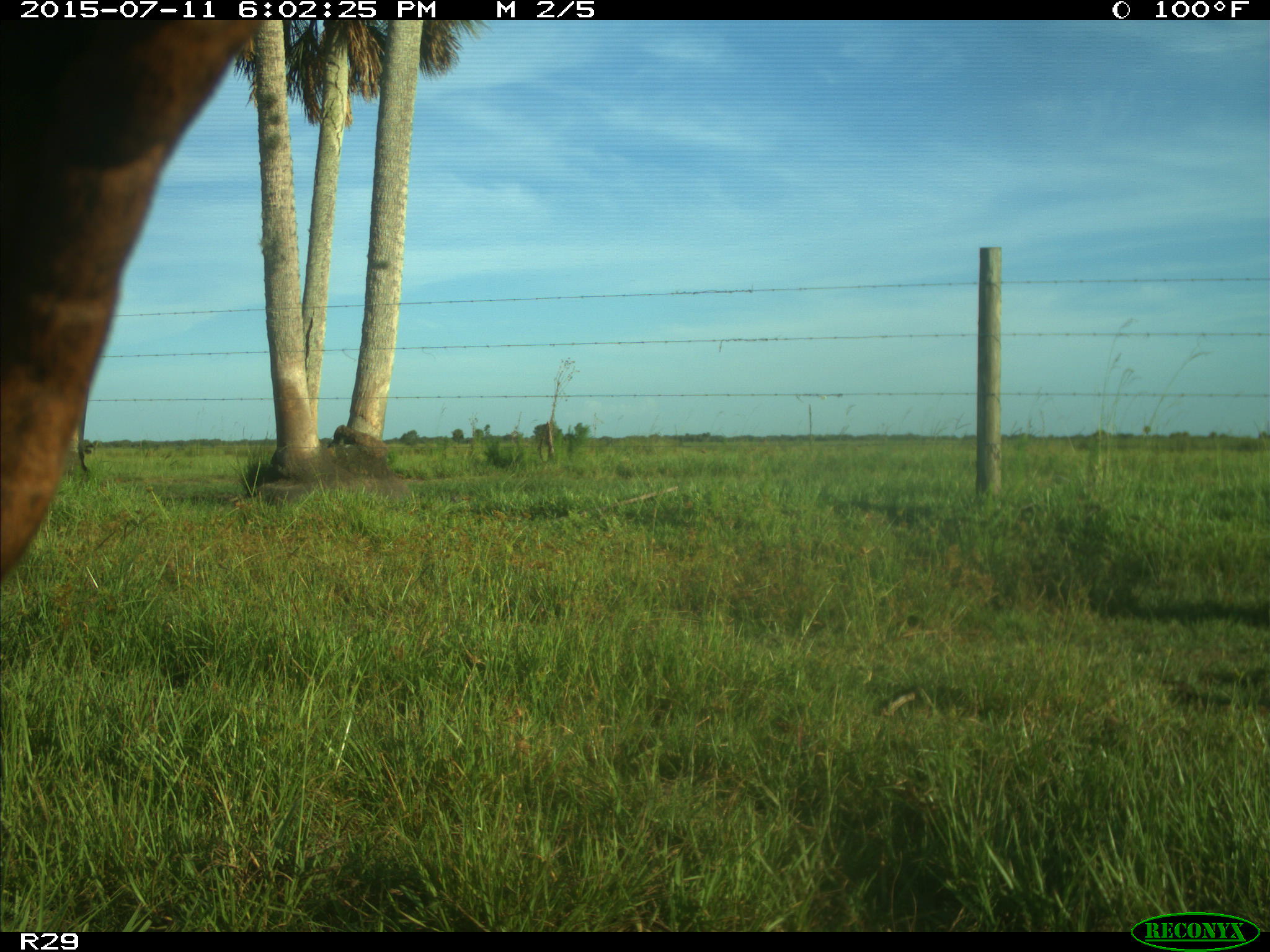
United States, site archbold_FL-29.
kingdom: Animalia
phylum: Chordata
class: Mammalia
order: Artiodactyla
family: Bovidae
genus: Bos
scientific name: Bos taurus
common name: domestic cow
Bos taurus (domestic cow).